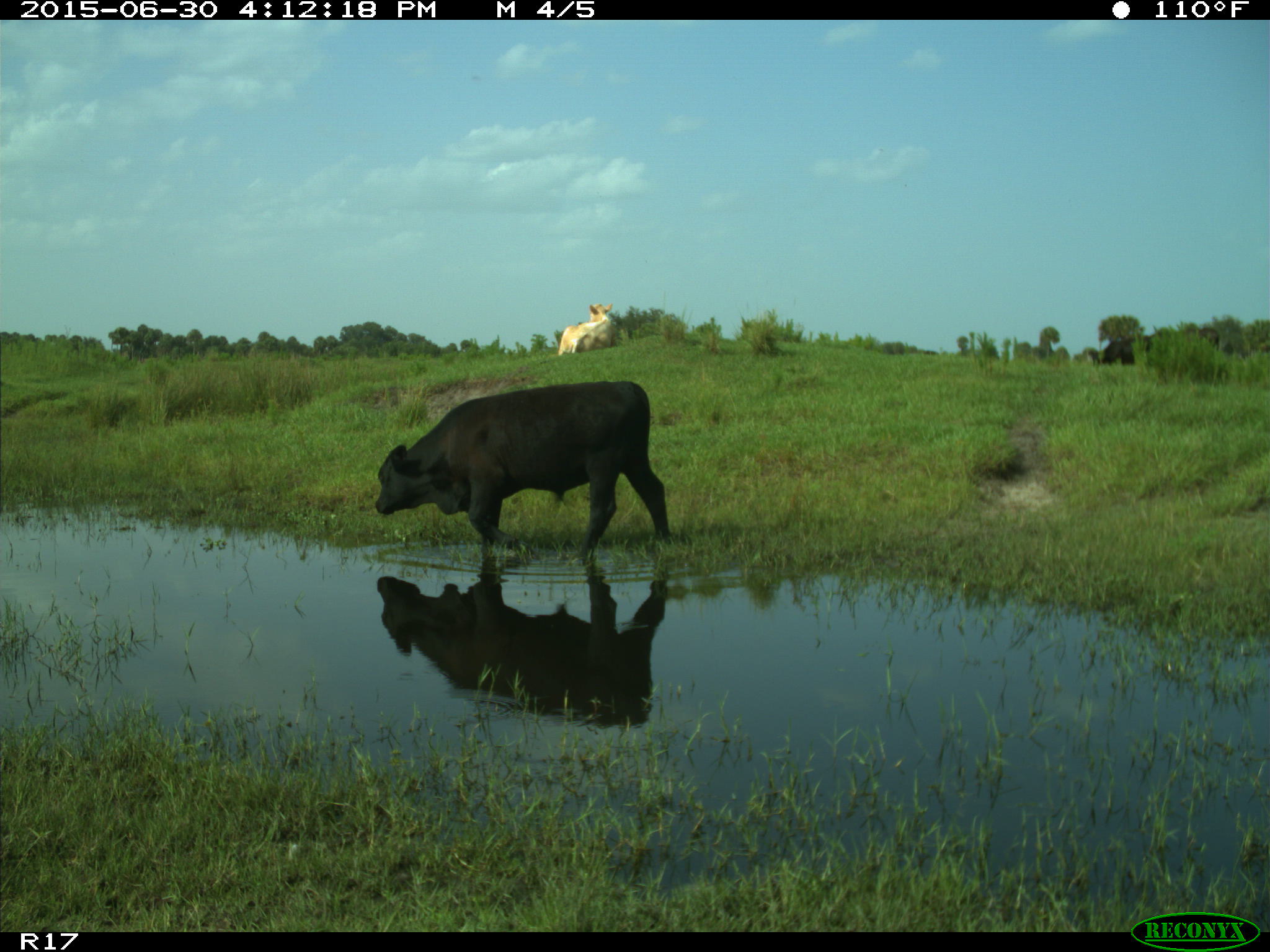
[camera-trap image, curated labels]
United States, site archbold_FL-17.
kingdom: Animalia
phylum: Chordata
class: Mammalia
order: Artiodactyla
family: Bovidae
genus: Bos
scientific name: Bos taurus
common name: domestic cow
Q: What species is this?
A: Bos taurus (domestic cow).